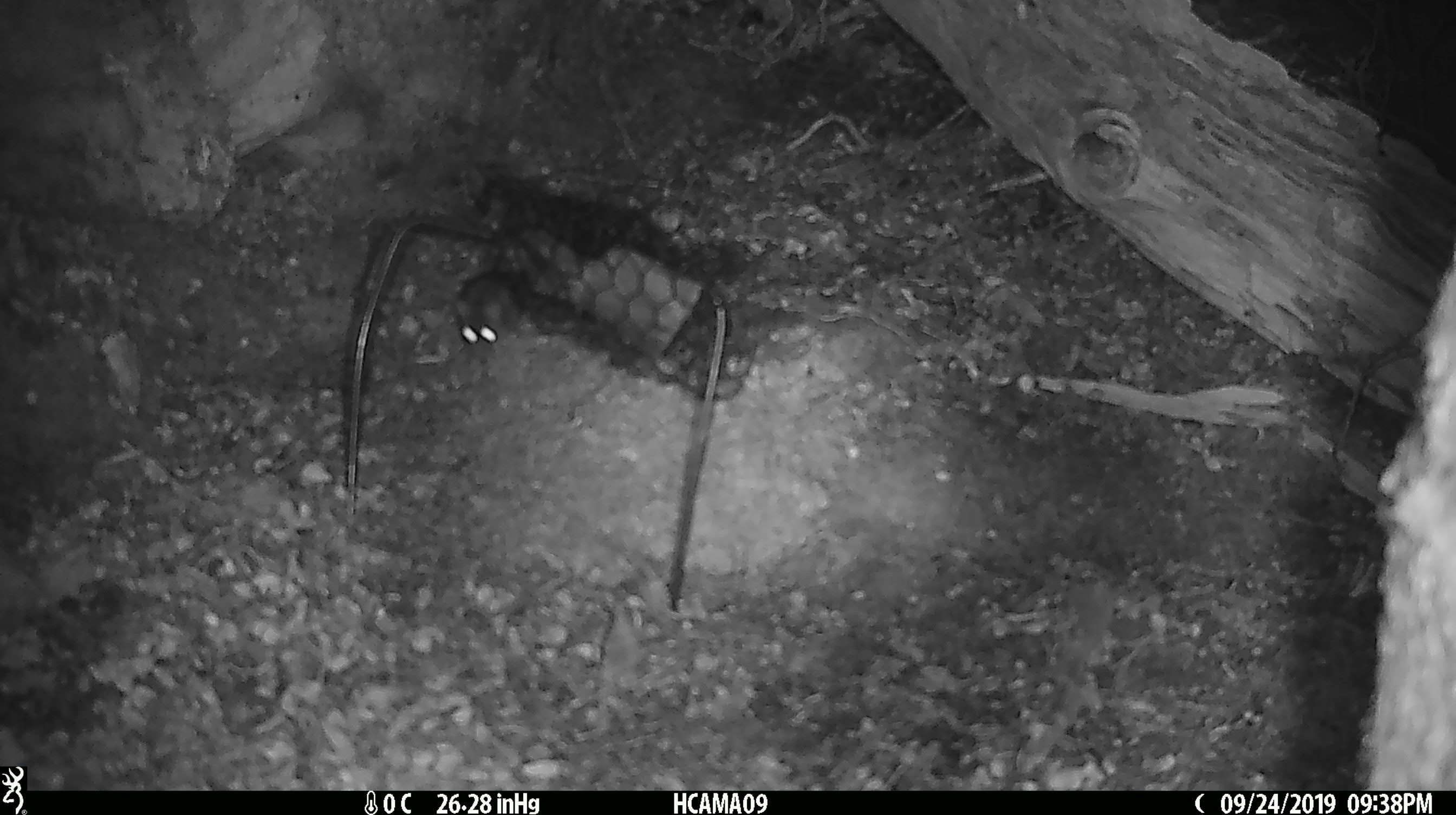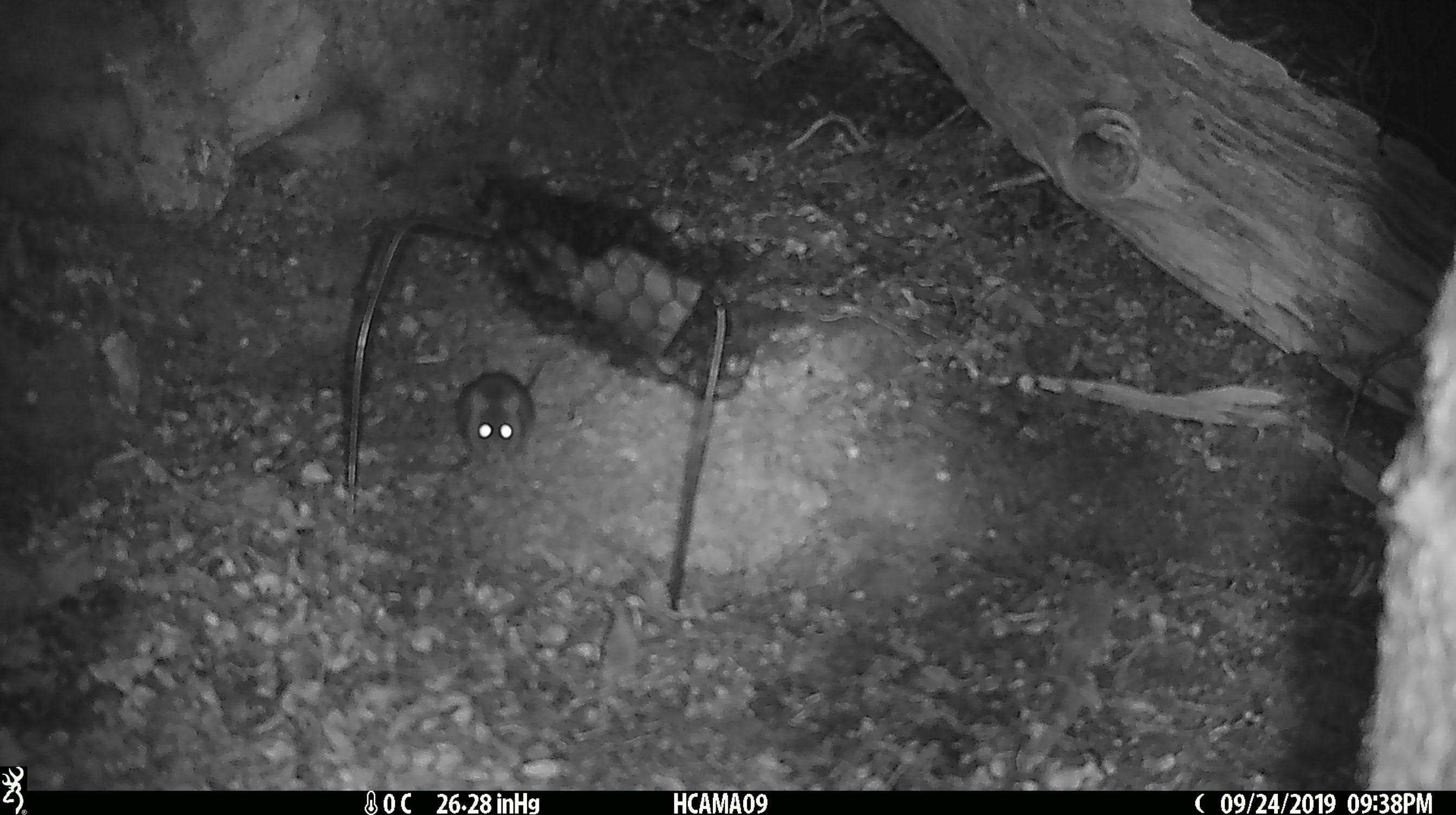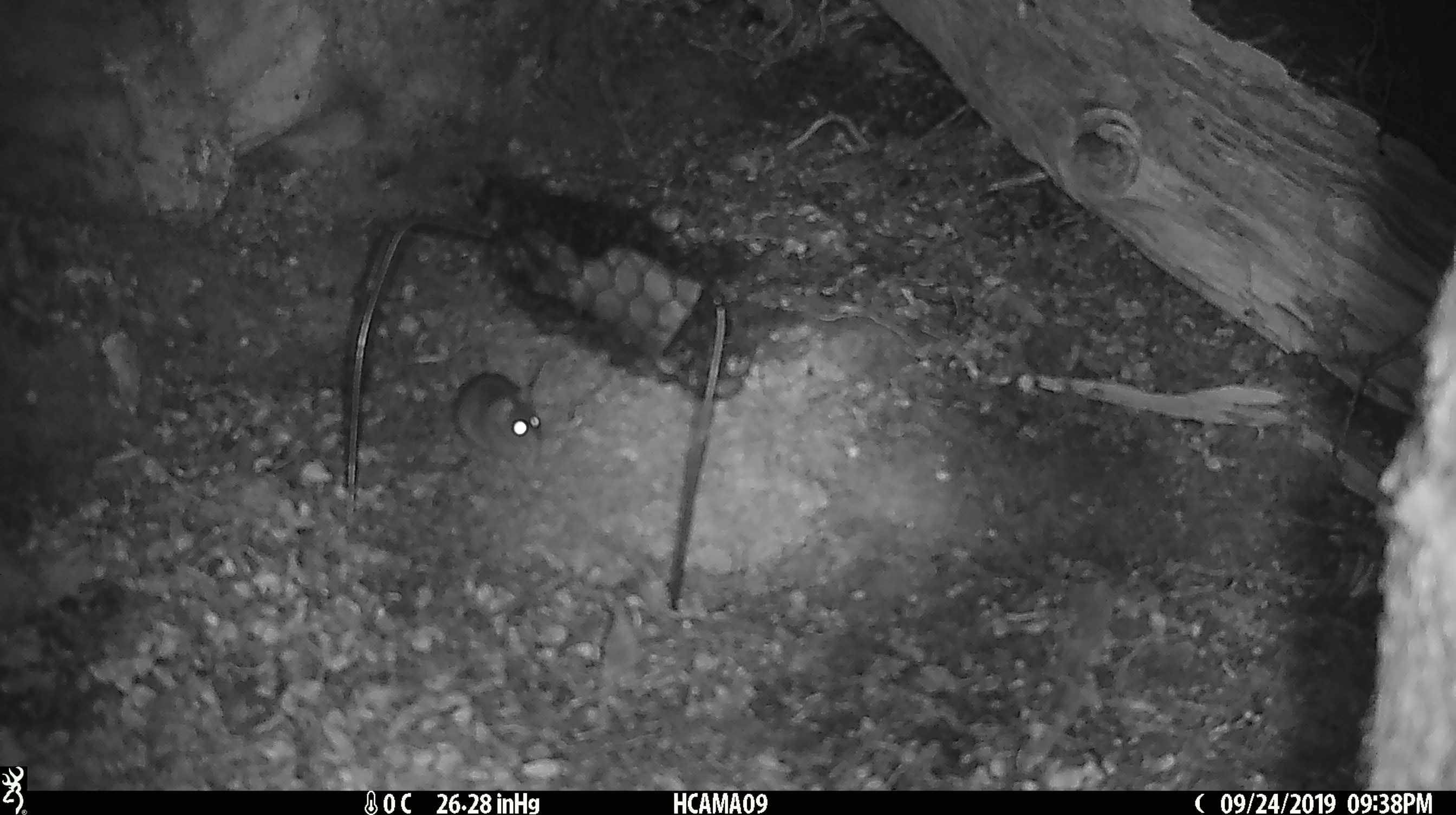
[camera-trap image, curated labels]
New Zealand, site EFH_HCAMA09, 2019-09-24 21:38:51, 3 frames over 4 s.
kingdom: Animalia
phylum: Chordata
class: Mammalia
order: Rodentia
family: Muridae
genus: Mus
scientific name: Mus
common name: mouse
Mouse (Mus).